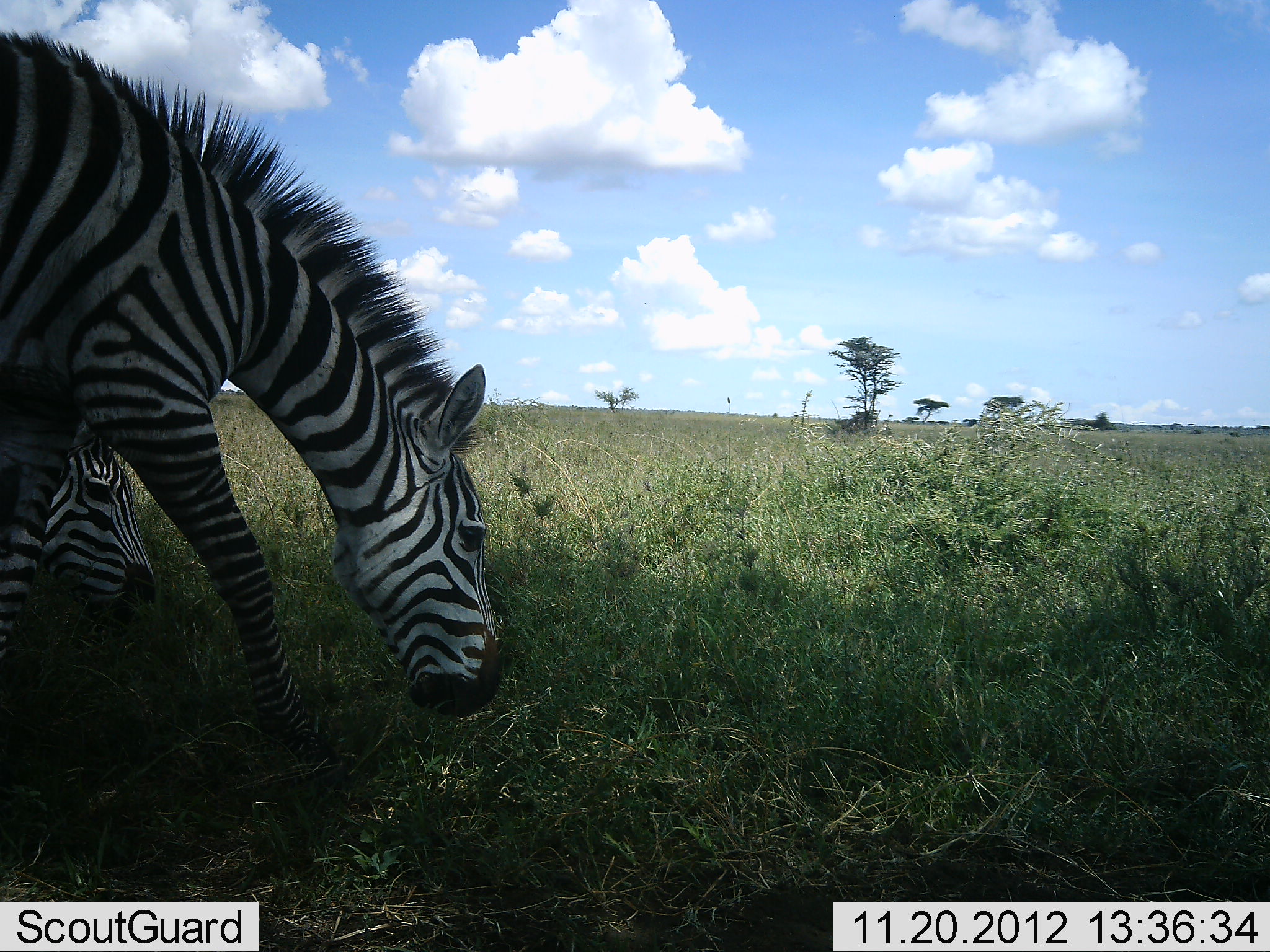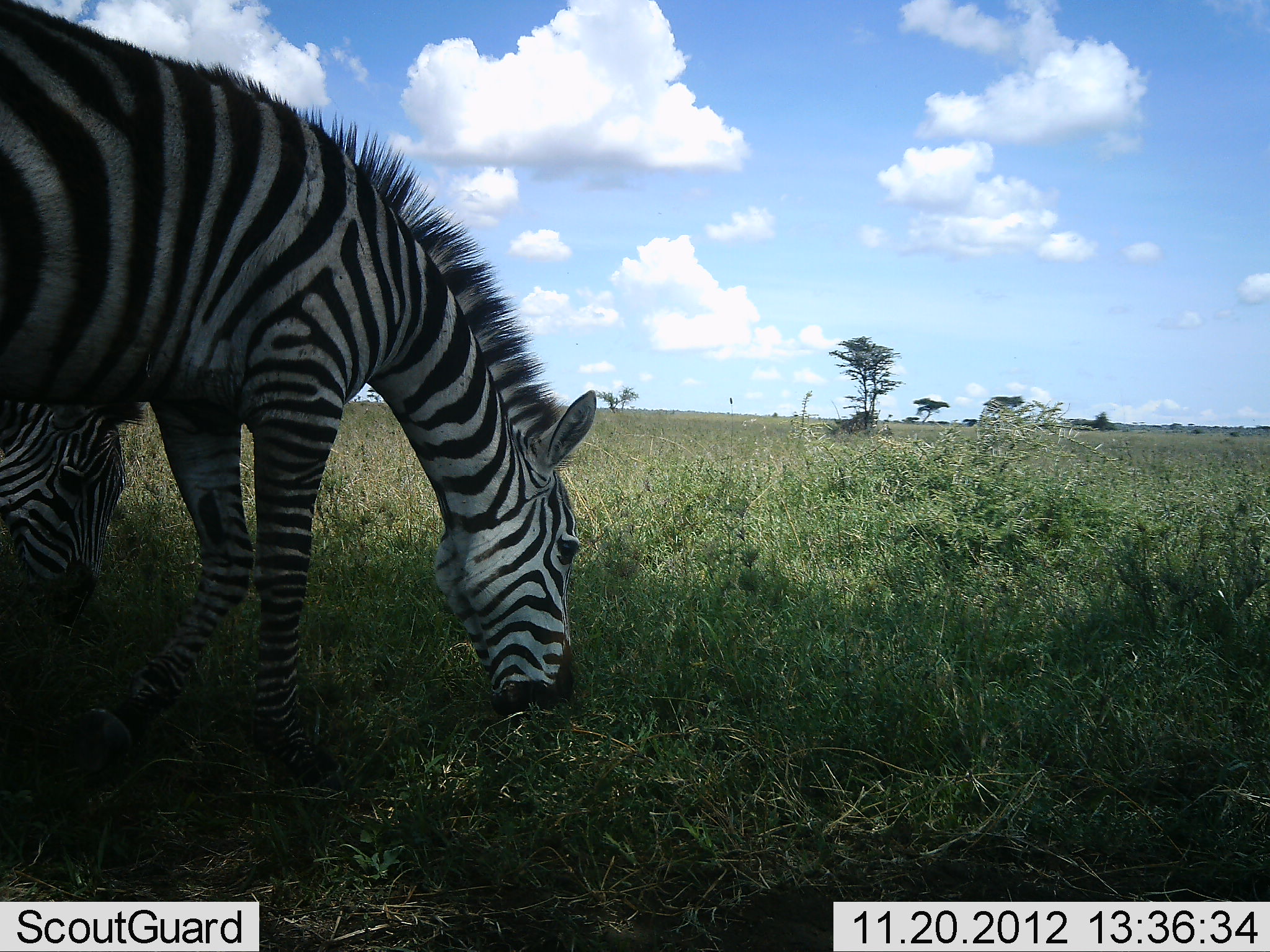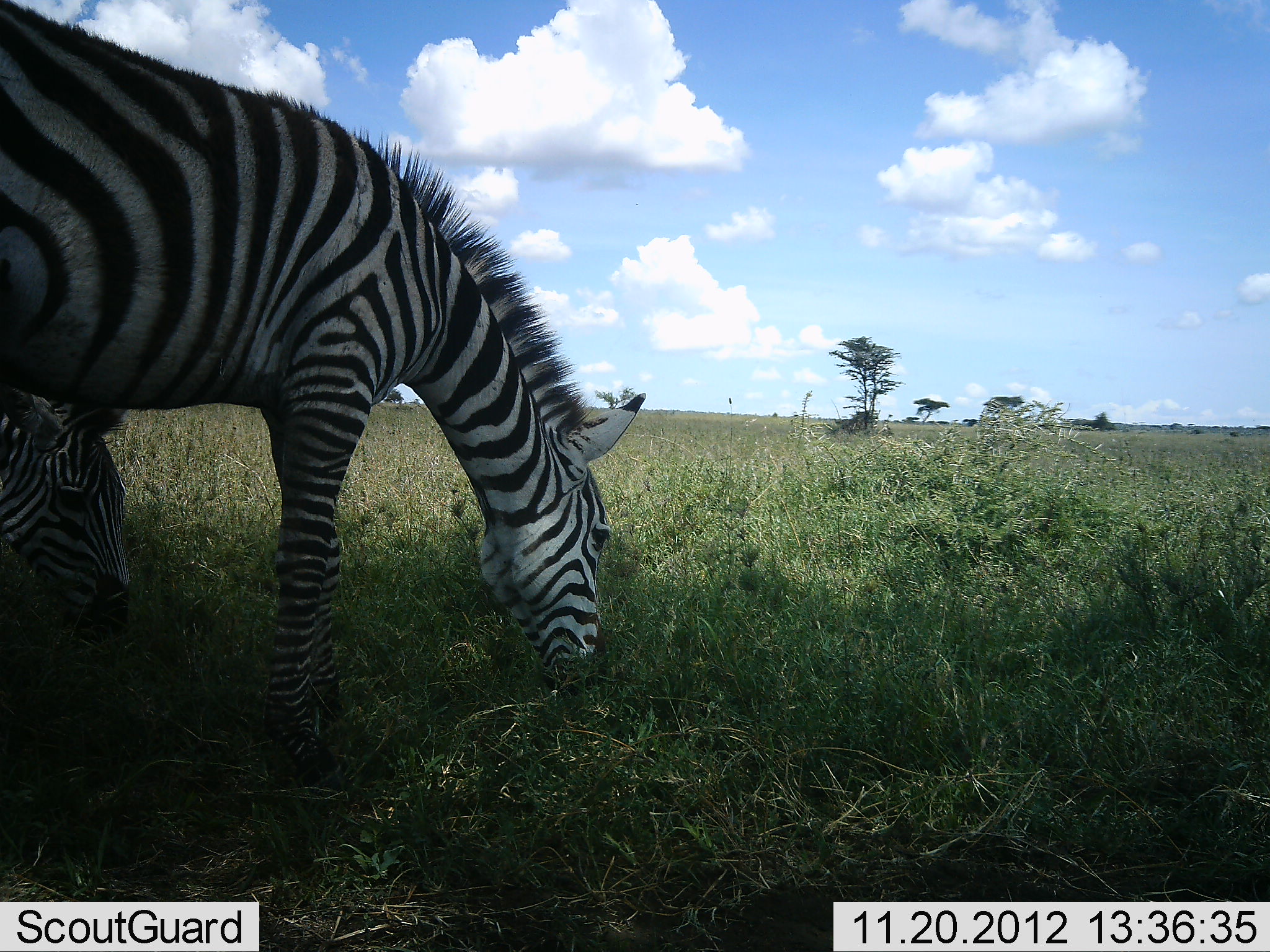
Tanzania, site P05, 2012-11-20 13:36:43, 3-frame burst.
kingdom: Animalia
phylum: Chordata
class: Mammalia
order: Perissodactyla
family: Equidae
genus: Equus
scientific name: Equus quagga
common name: plains zebra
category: zebra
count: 2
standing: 30%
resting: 0%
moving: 10%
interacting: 0%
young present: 20%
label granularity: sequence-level